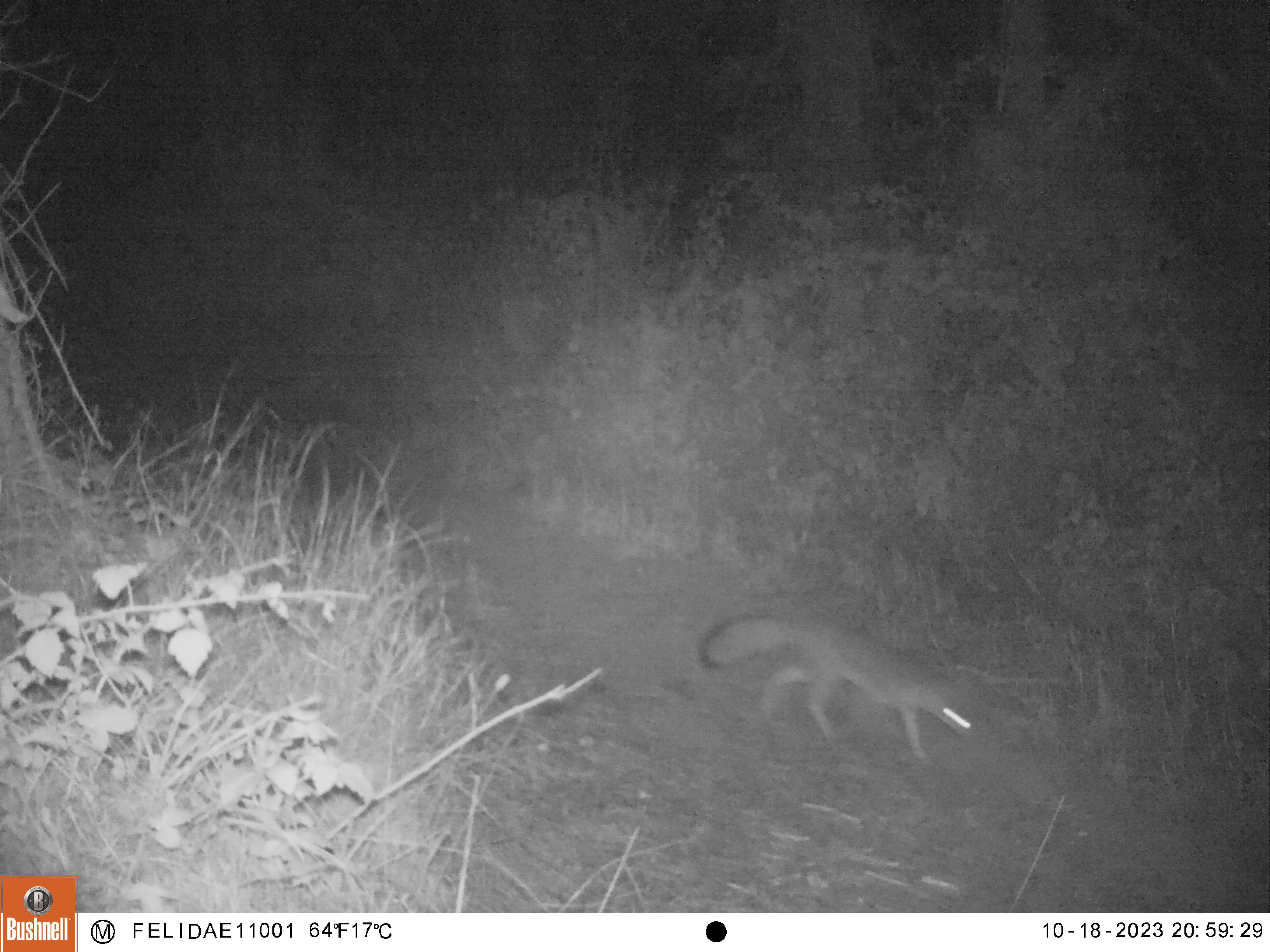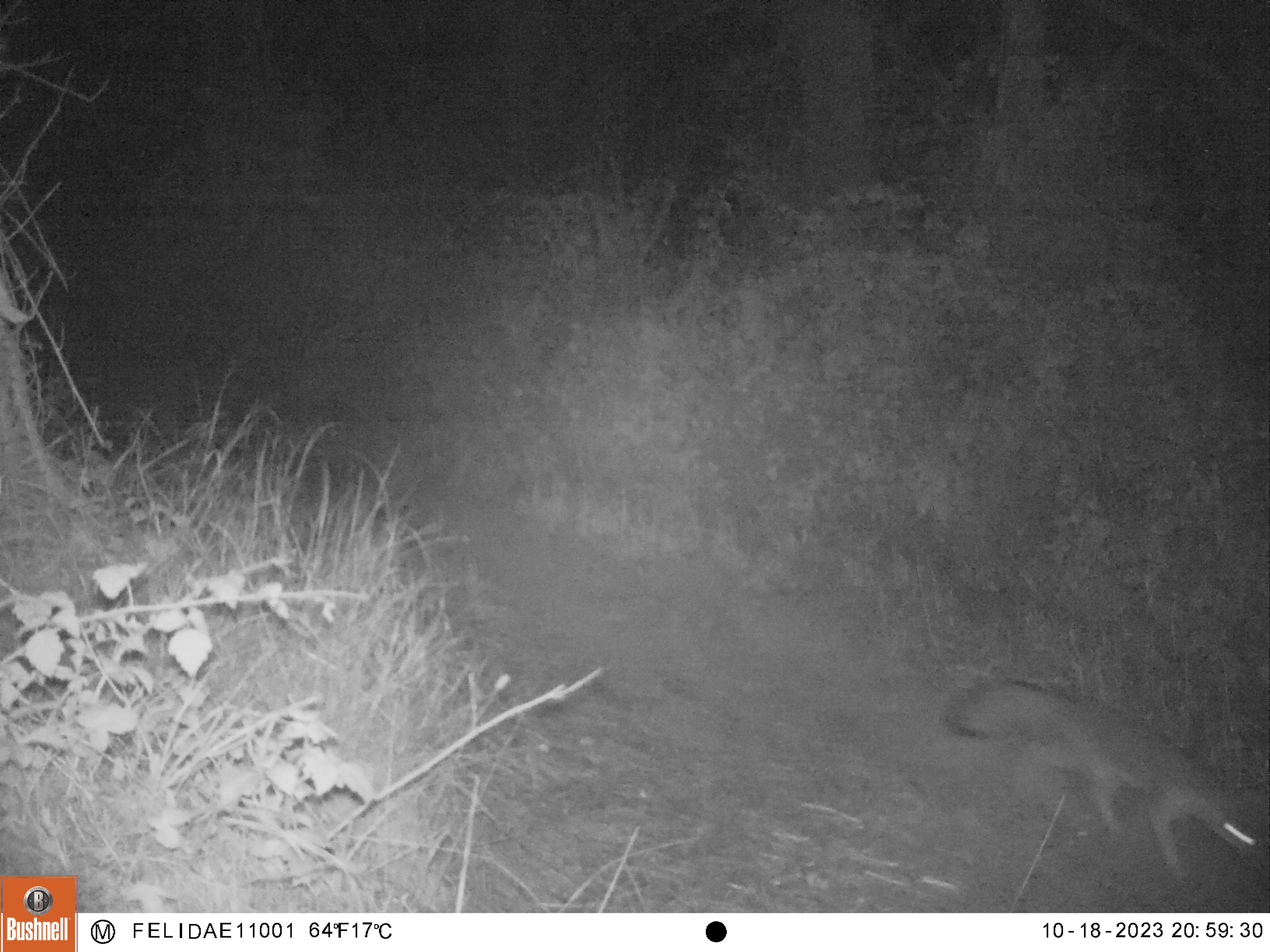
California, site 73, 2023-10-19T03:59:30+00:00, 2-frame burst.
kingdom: Animalia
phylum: Chordata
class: Mammalia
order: Carnivora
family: Canidae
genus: Urocyon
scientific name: Urocyon cinereoargenteus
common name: gray fox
Gray fox (Urocyon cinereoargenteus).